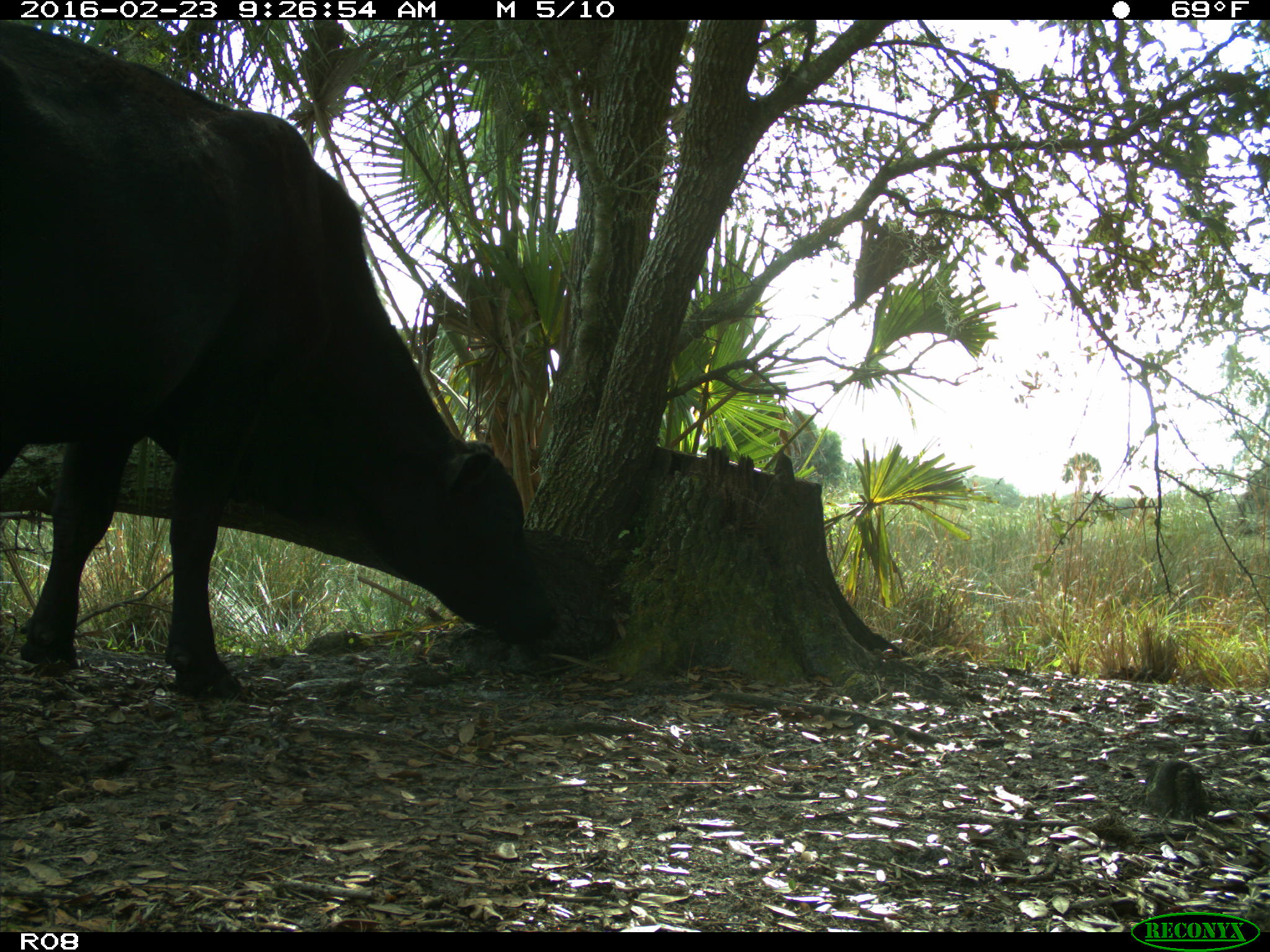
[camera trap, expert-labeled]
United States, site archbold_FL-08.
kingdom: Animalia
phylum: Chordata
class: Mammalia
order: Artiodactyla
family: Bovidae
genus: Bos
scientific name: Bos taurus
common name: domestic cow